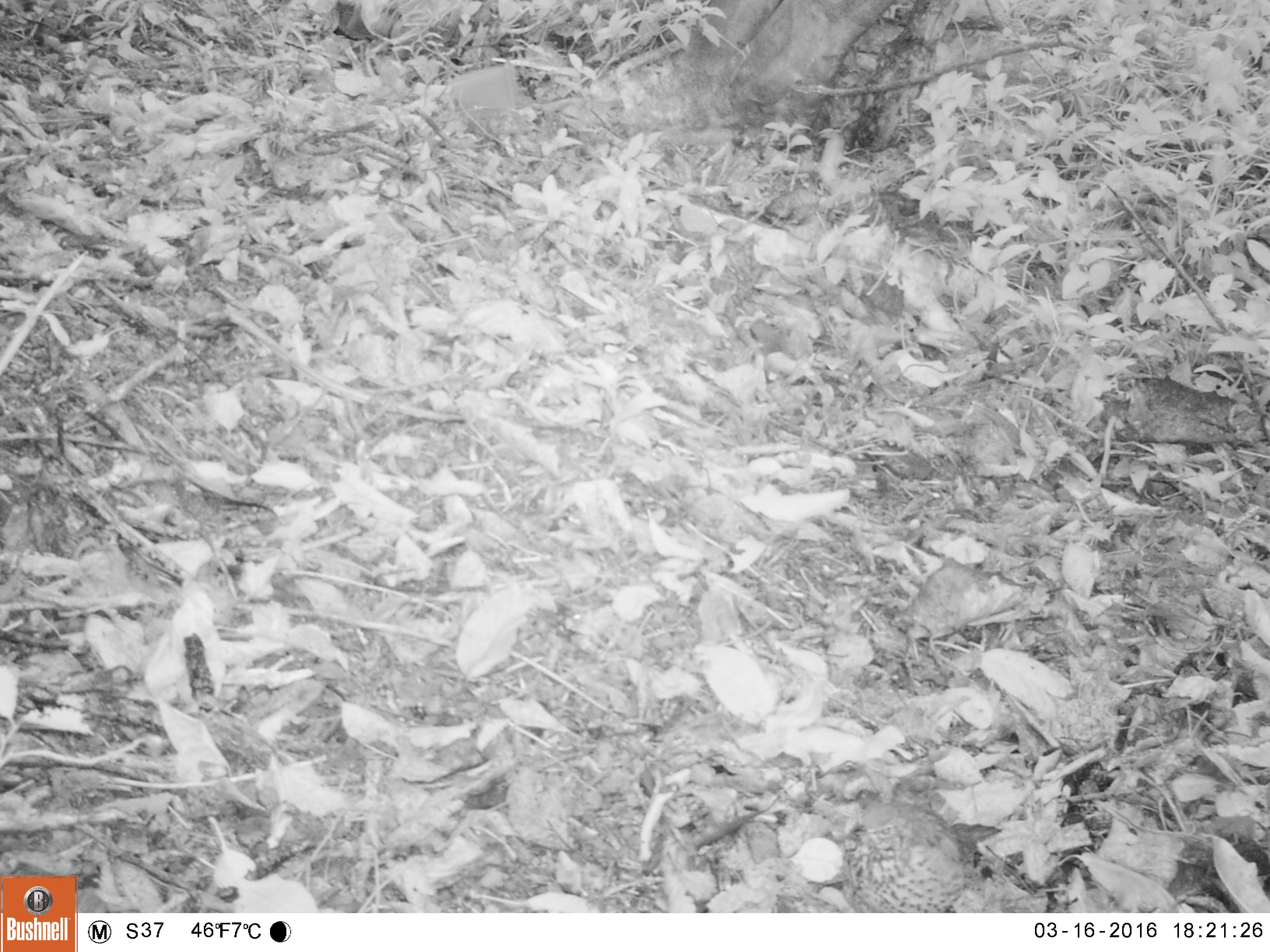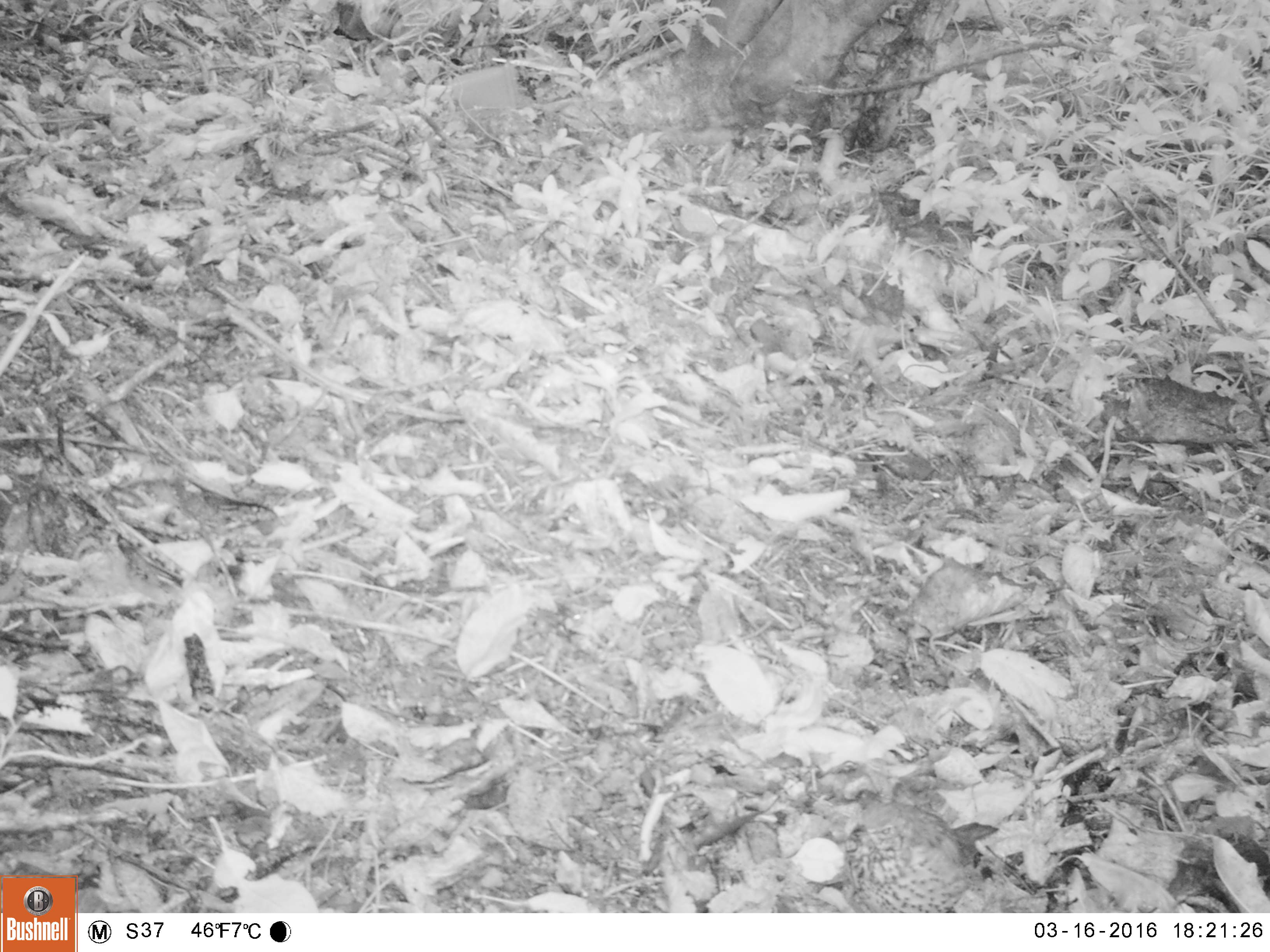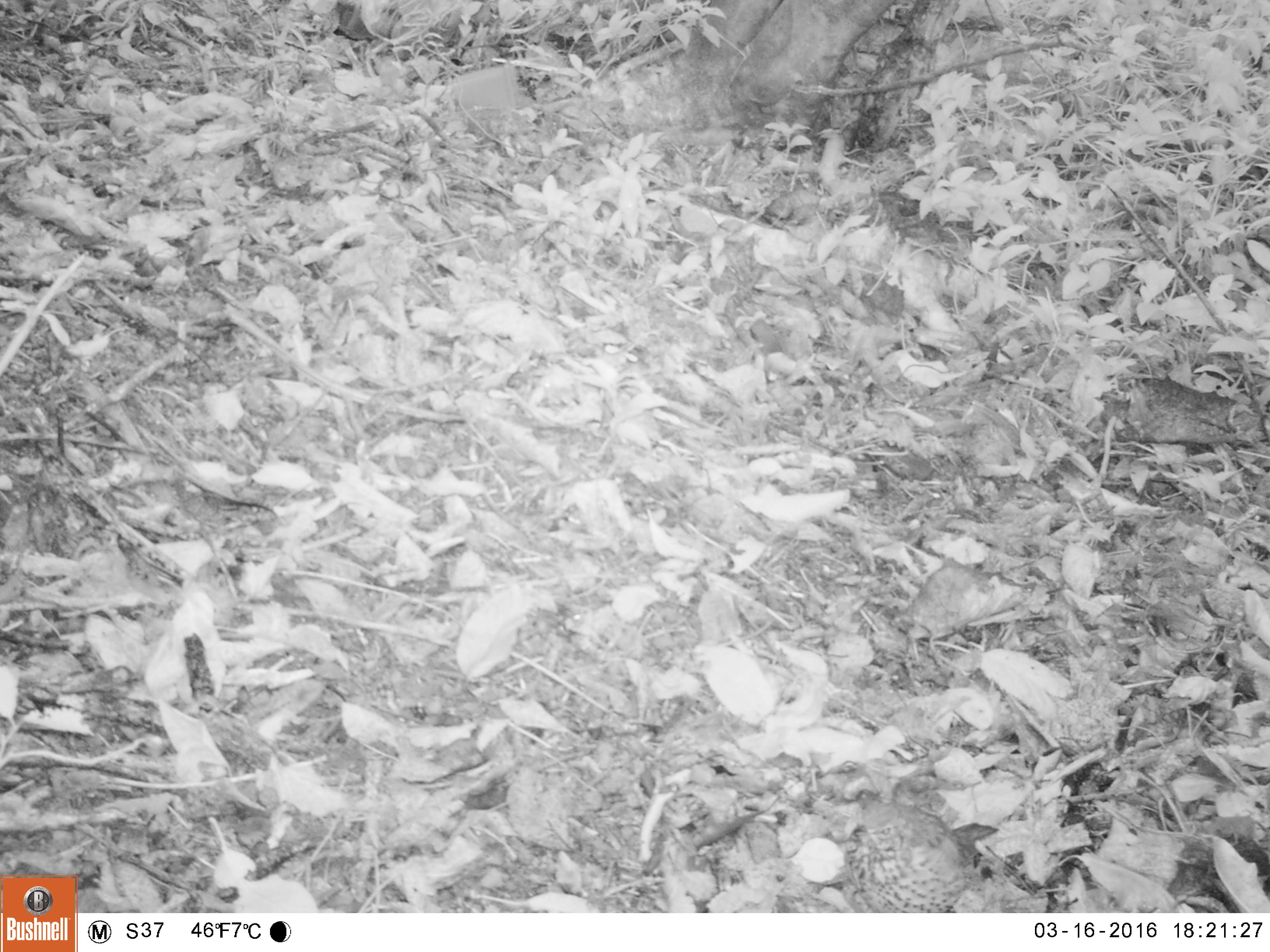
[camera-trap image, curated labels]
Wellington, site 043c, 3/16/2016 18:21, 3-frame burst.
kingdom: Animalia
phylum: Chordata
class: Aves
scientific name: Aves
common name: bird